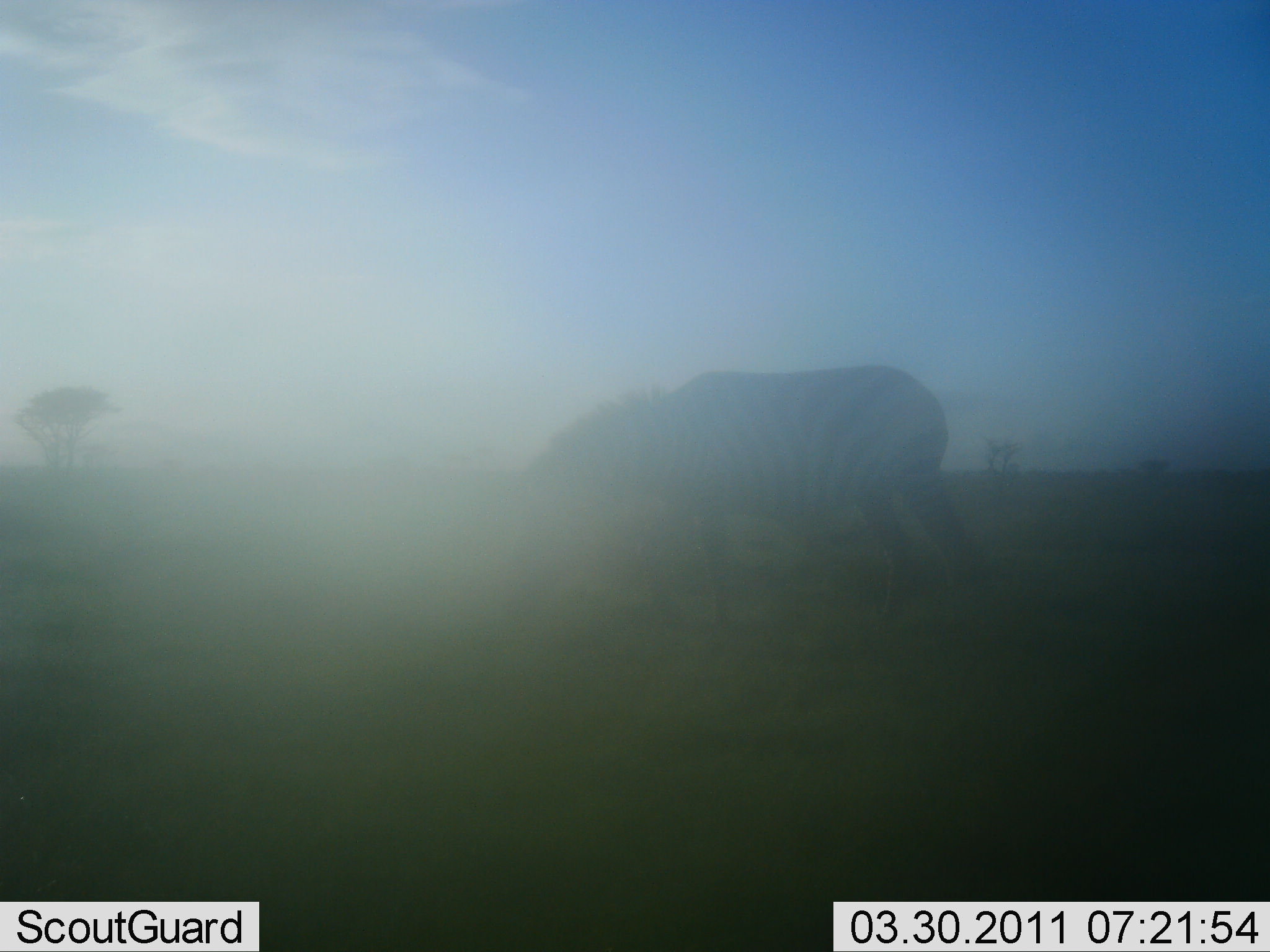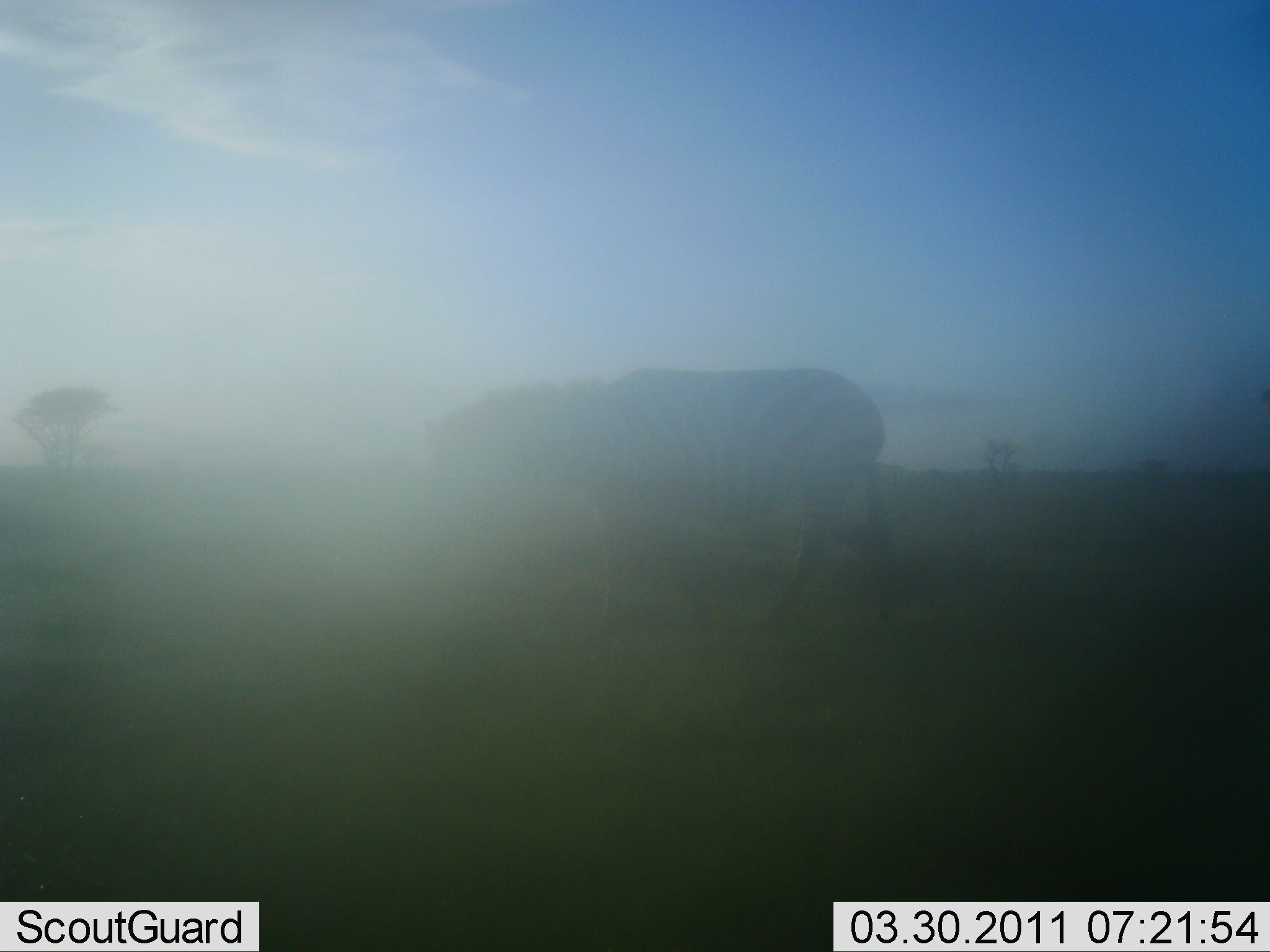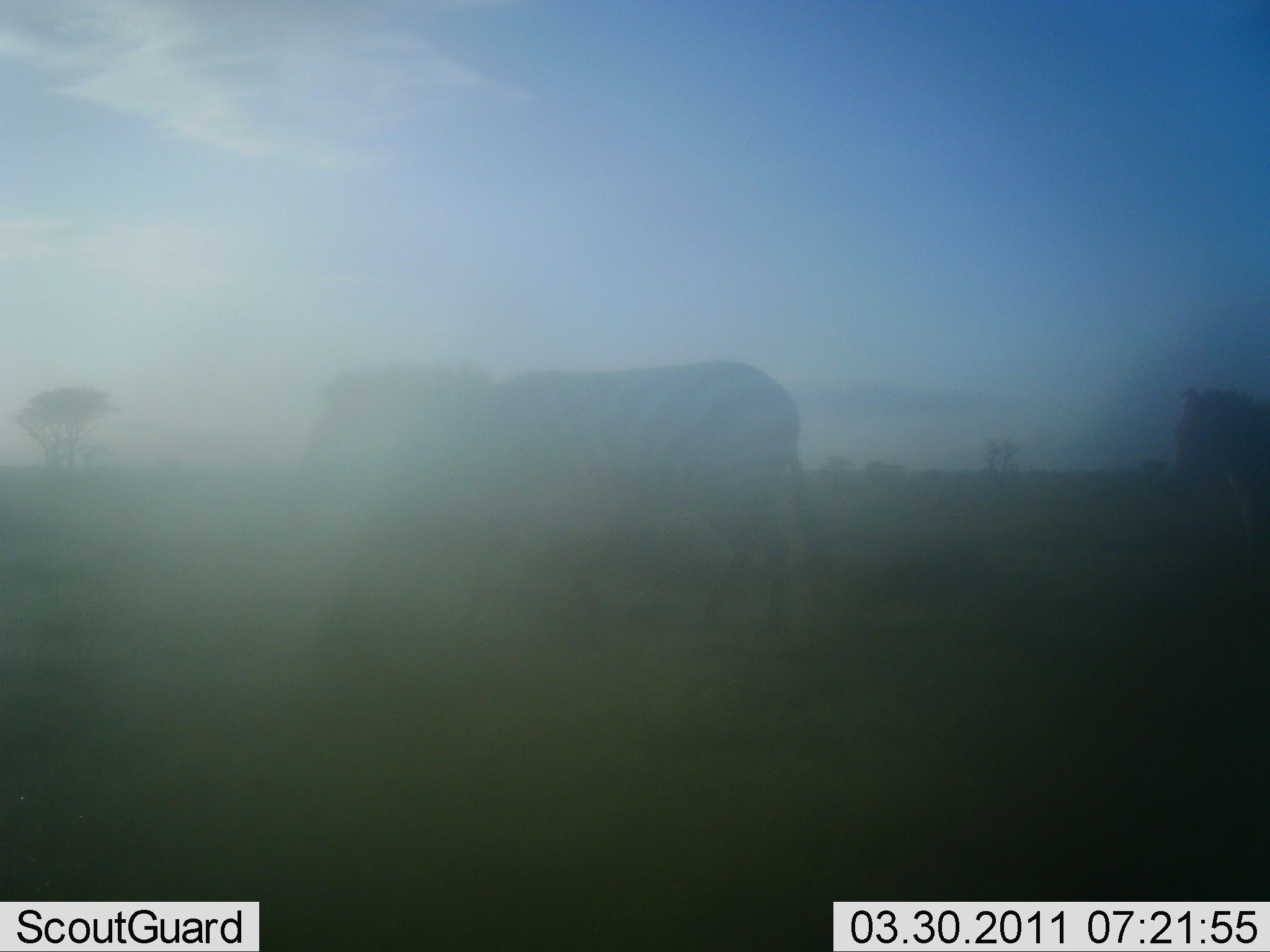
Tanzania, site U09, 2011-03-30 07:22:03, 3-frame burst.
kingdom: Animalia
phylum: Chordata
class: Mammalia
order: Perissodactyla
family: Equidae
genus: Equus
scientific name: Equus quagga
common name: plains zebra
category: zebra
Zebra (plains zebra) (Equus quagga), count 2. Behavior (volunteer vote fractions): standing 8%, resting 0%, moving 83%, interacting 0%. Young present (vote fraction): 0%. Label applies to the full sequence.